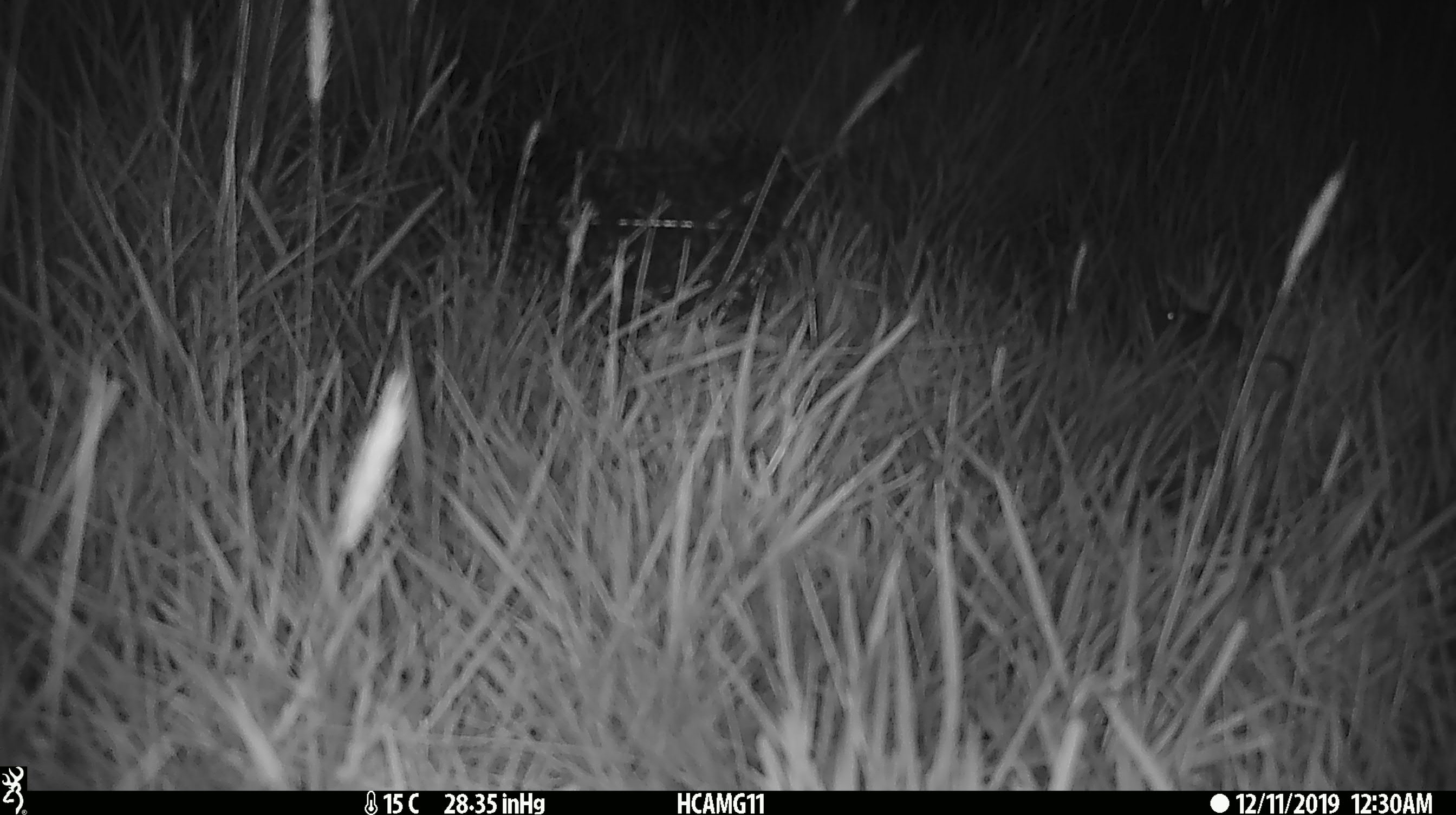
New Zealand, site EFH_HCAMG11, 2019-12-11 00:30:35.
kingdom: Animalia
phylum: Chordata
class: Mammalia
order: Rodentia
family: Muridae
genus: Mus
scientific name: Mus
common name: mouse